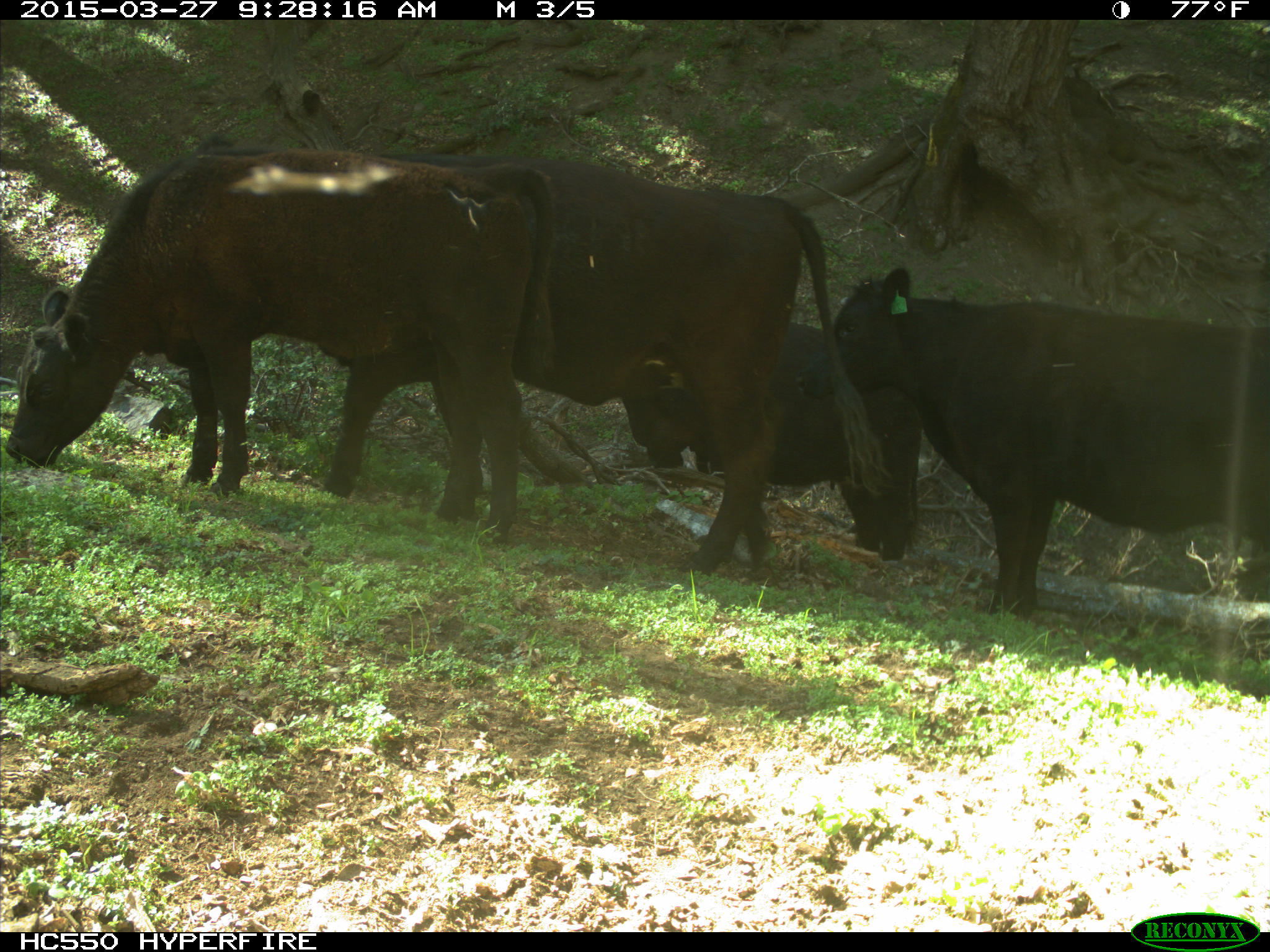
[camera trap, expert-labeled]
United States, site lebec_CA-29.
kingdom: Animalia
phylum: Chordata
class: Mammalia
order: Artiodactyla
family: Bovidae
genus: Bos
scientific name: Bos taurus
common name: domestic cow